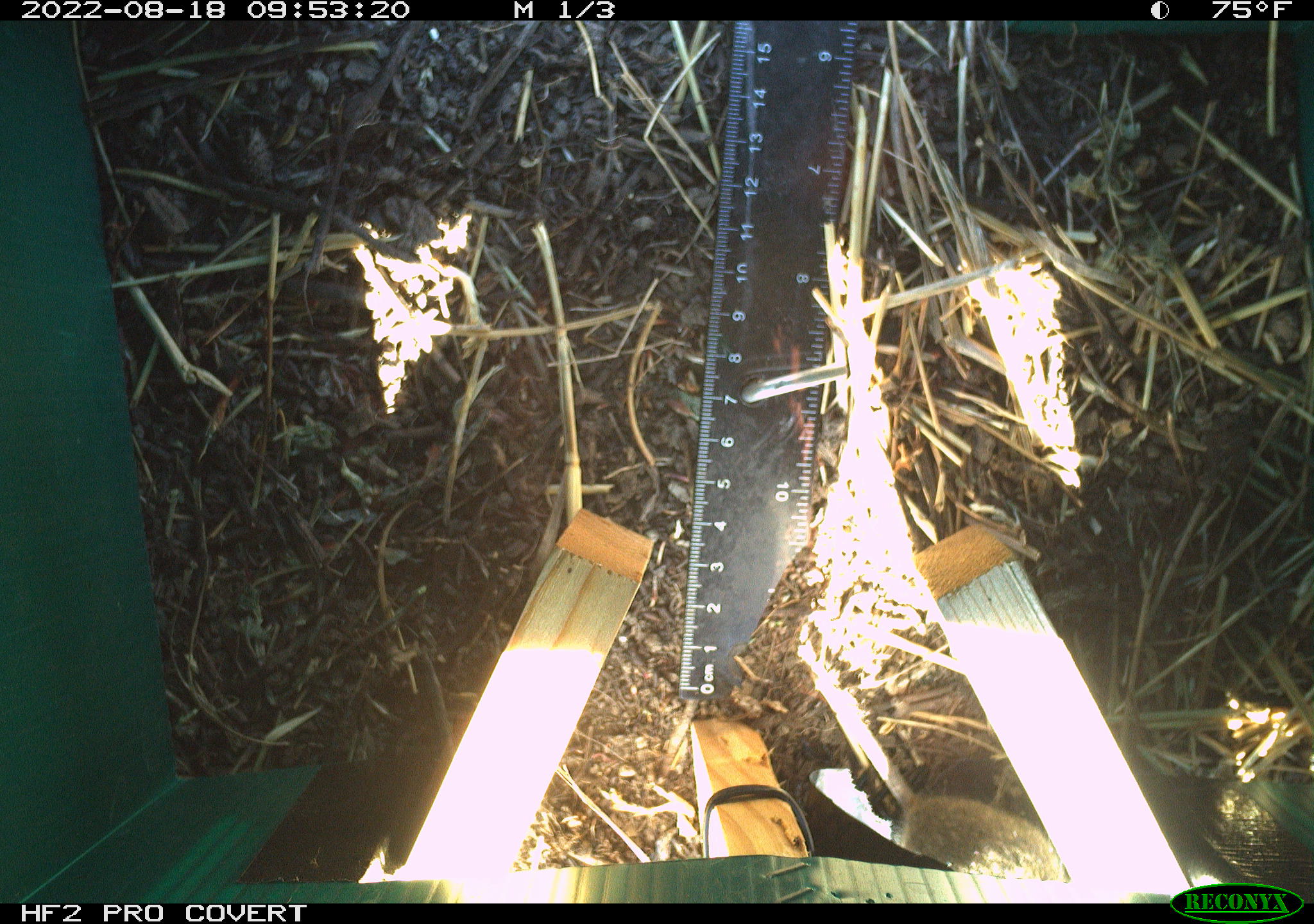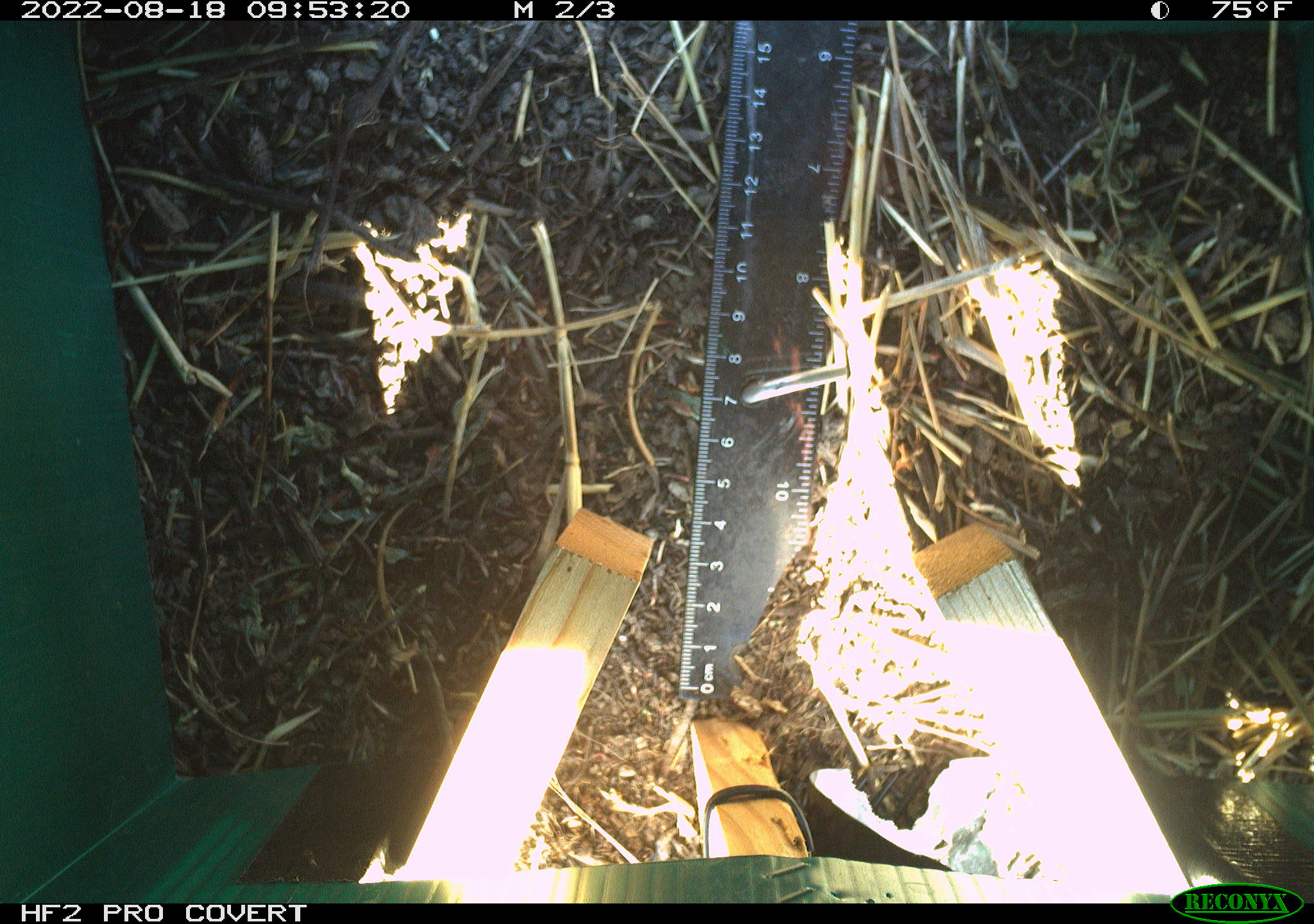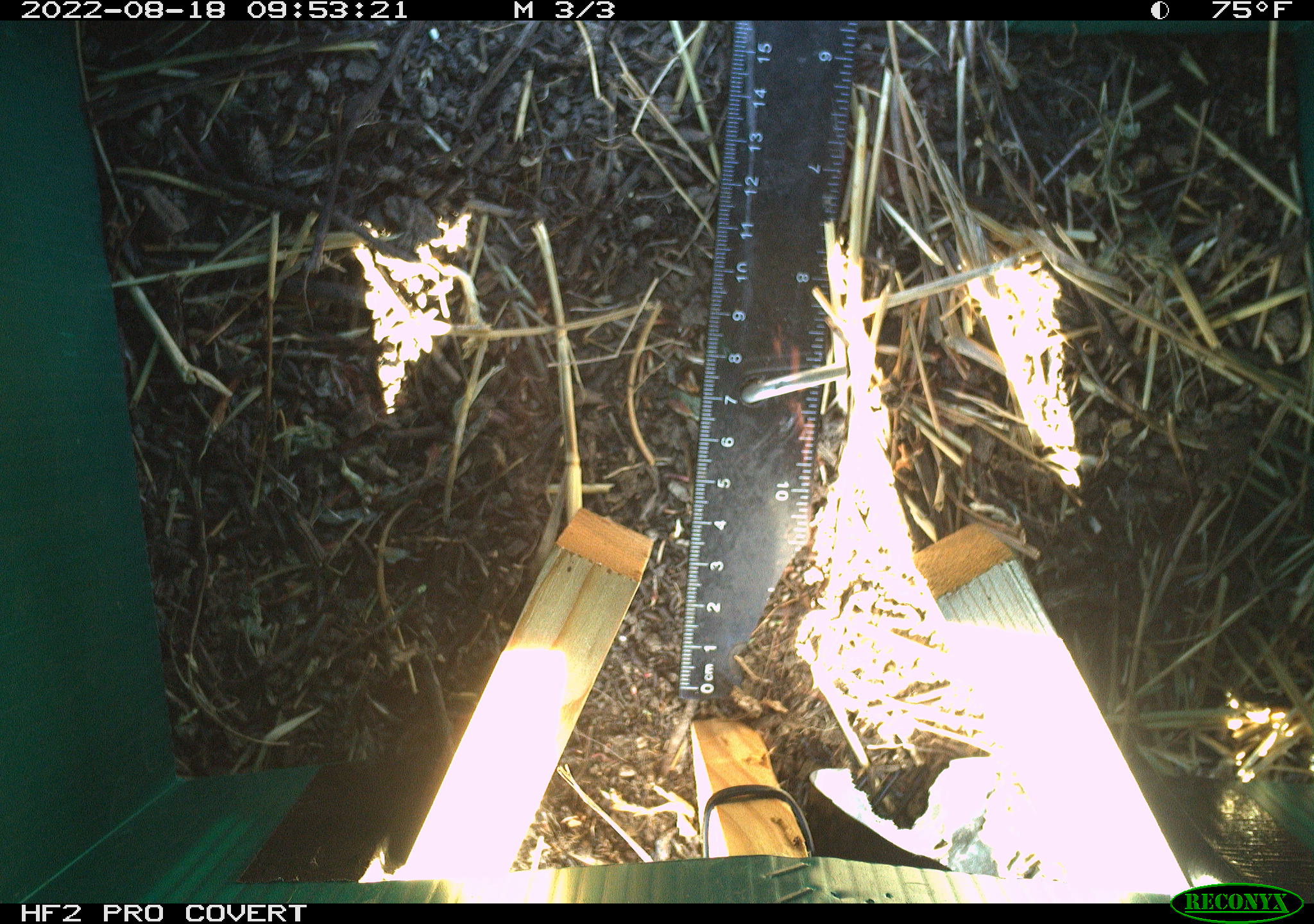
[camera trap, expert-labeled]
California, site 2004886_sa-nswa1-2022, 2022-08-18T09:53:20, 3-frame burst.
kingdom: Animalia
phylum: Chordata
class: Mammalia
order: Rodentia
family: Cricetidae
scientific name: Cricetidae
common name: hamsters, voles, lemmings, and allies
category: cricetidae family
Cricetidae family (hamsters, voles, lemmings, and allies) (Cricetidae).